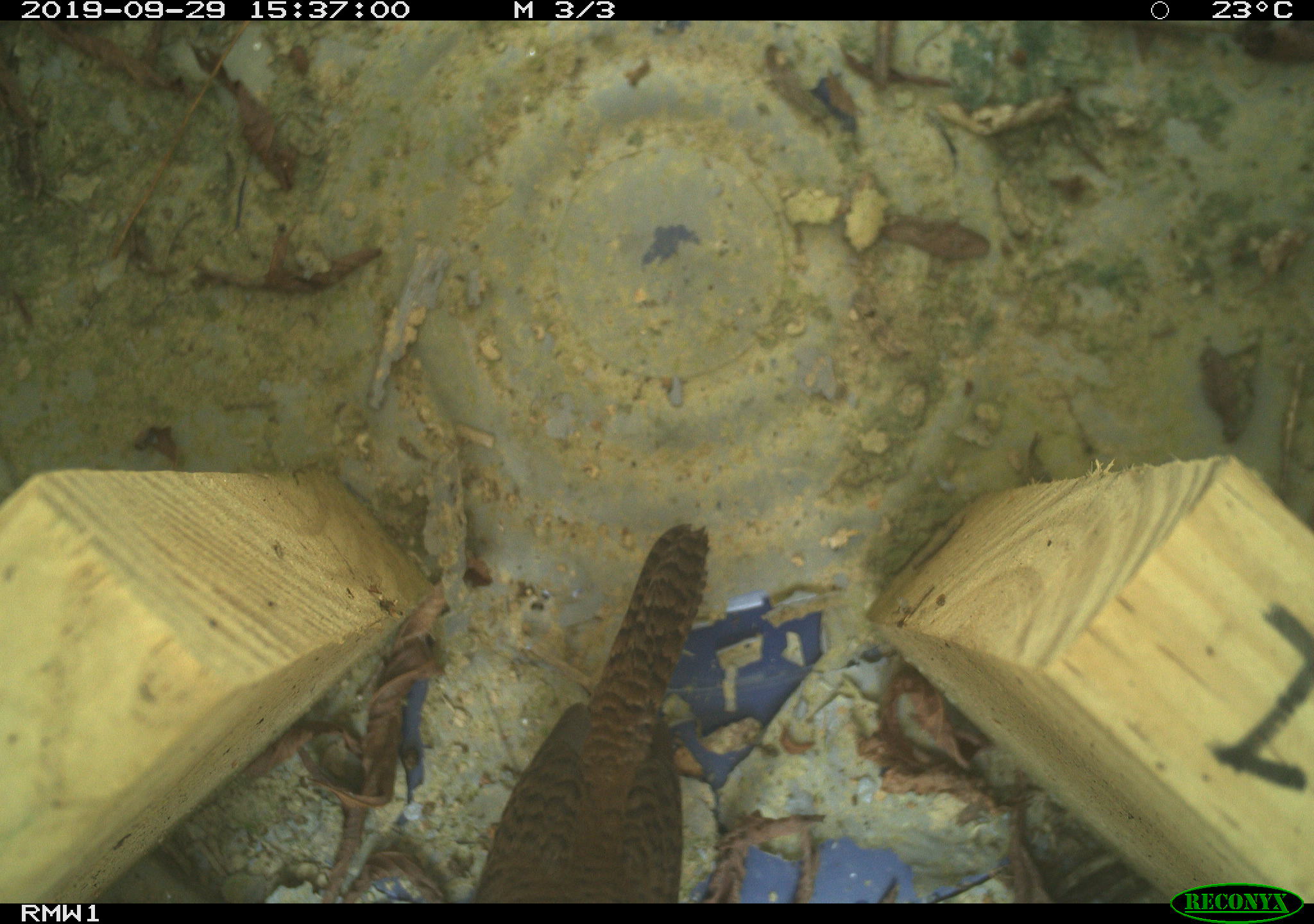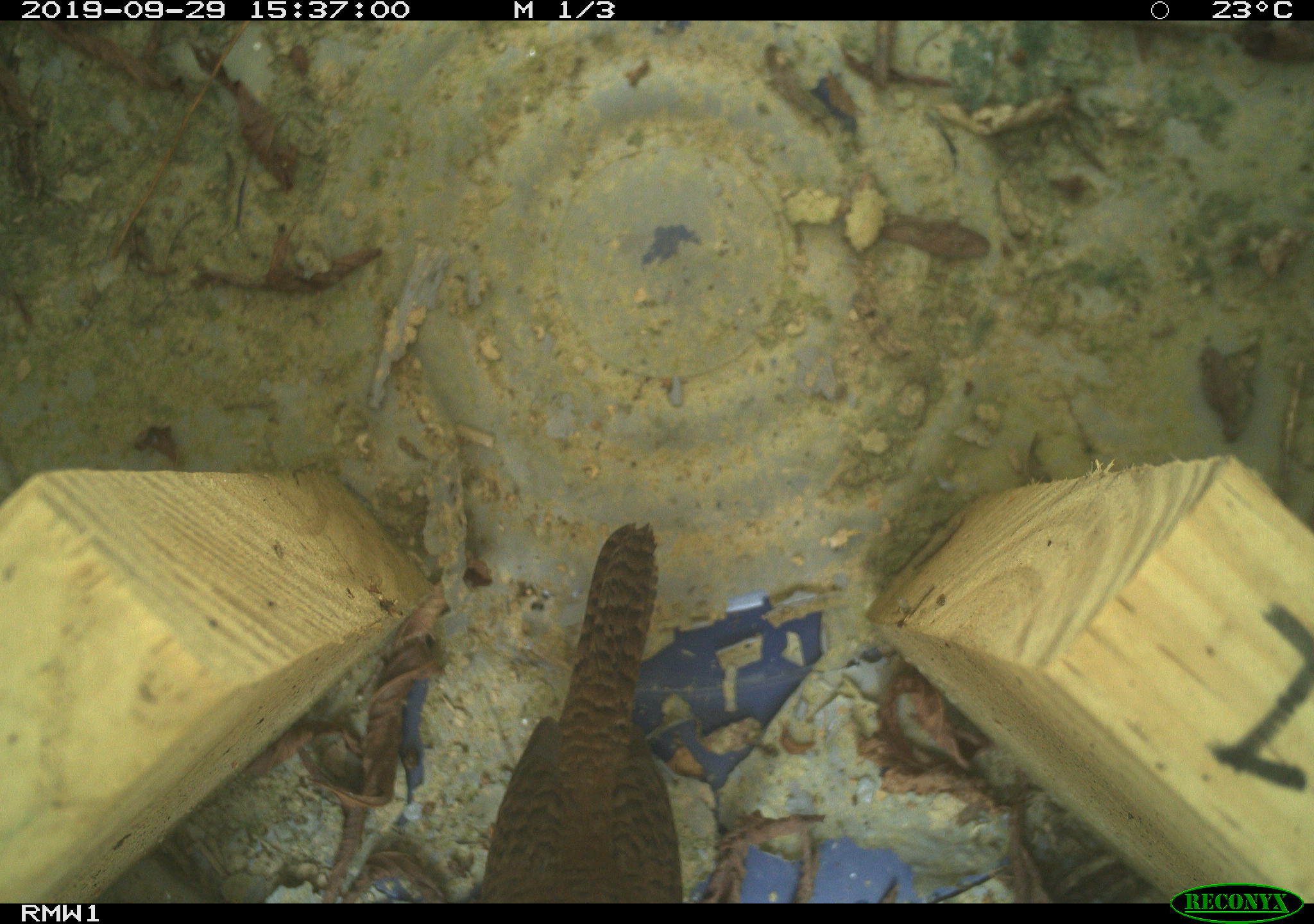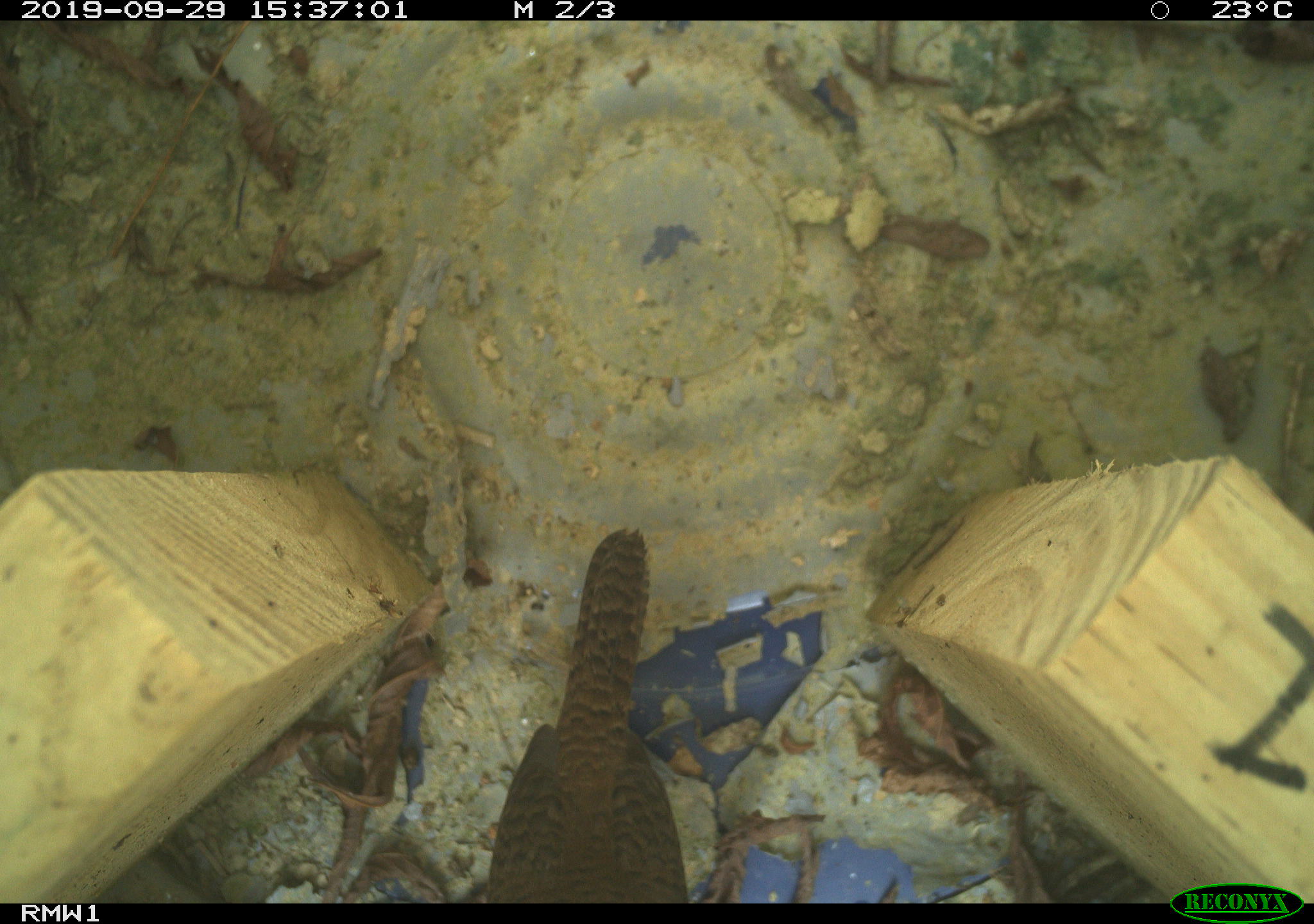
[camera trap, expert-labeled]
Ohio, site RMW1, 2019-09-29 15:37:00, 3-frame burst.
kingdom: Animalia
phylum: Chordata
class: Aves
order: Passeriformes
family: Troglodytidae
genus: Troglodytes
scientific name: Troglodytes aedon aedon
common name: northern house wren